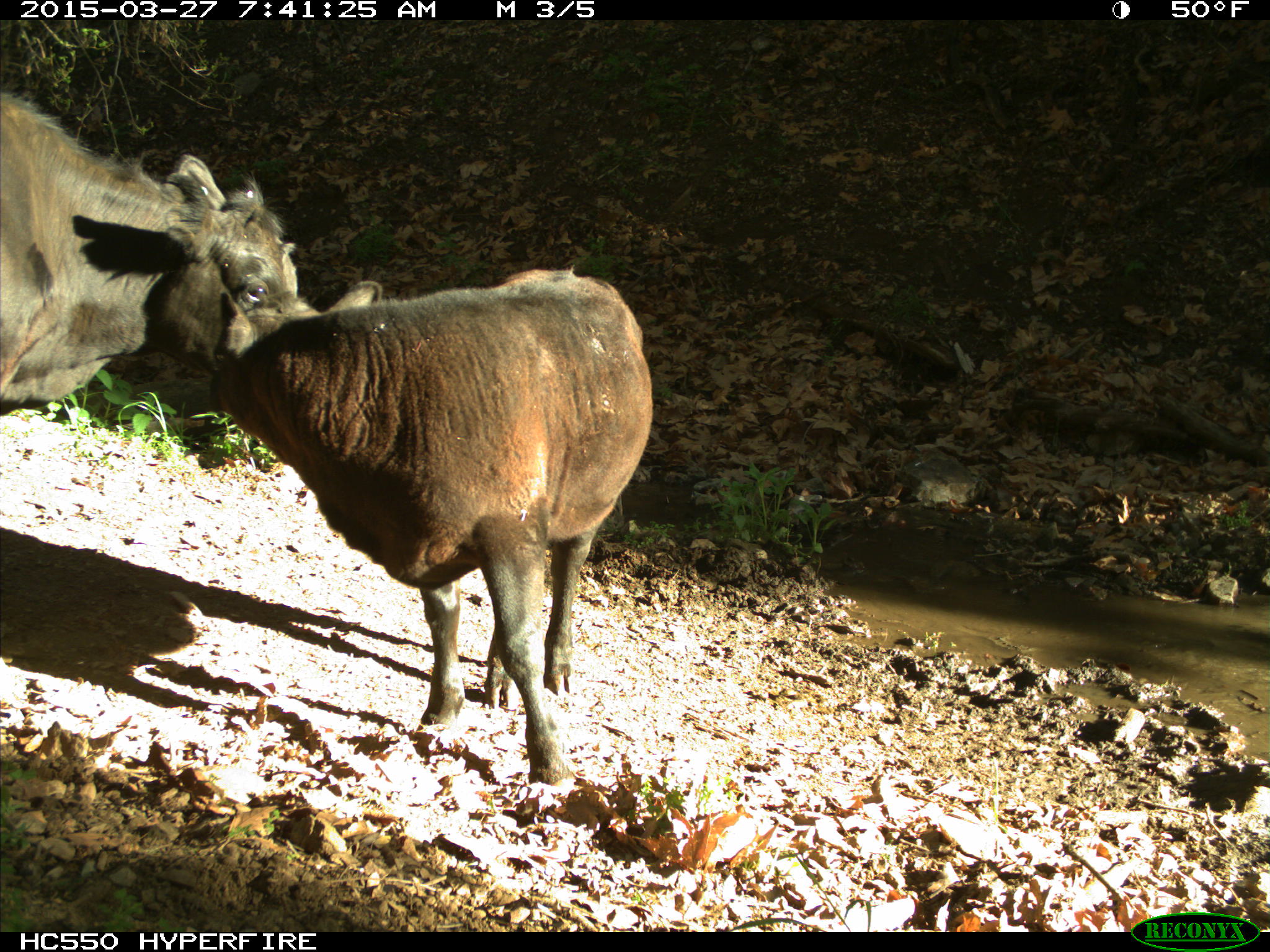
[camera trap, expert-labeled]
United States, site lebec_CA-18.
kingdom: Animalia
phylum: Chordata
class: Mammalia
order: Artiodactyla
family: Bovidae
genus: Bos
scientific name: Bos taurus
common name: domestic cow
Bos taurus (domestic cow).